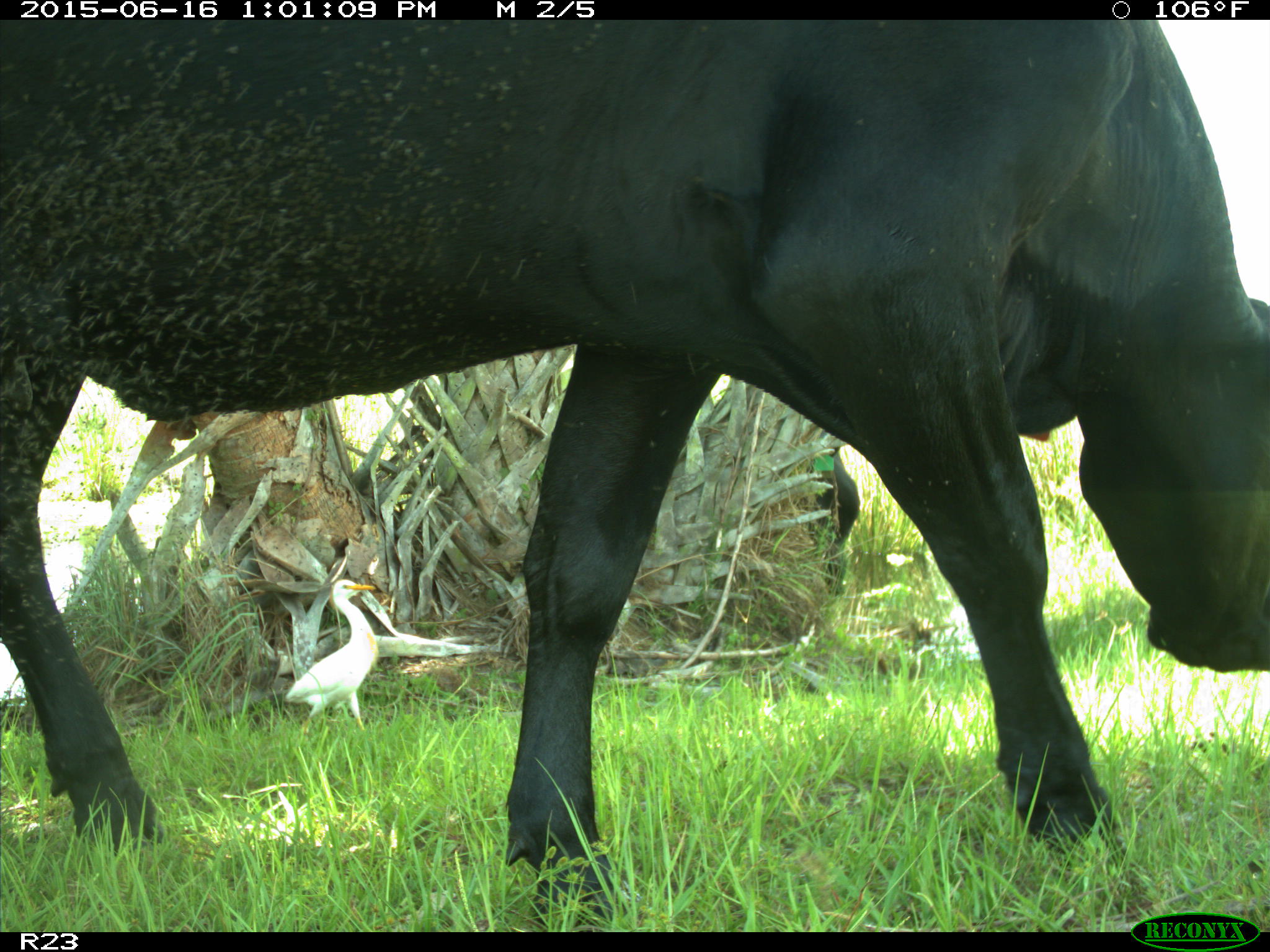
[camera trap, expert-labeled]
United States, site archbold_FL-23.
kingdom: Animalia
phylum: Chordata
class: Mammalia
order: Artiodactyla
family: Bovidae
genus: Bos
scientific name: Bos taurus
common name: domestic cow